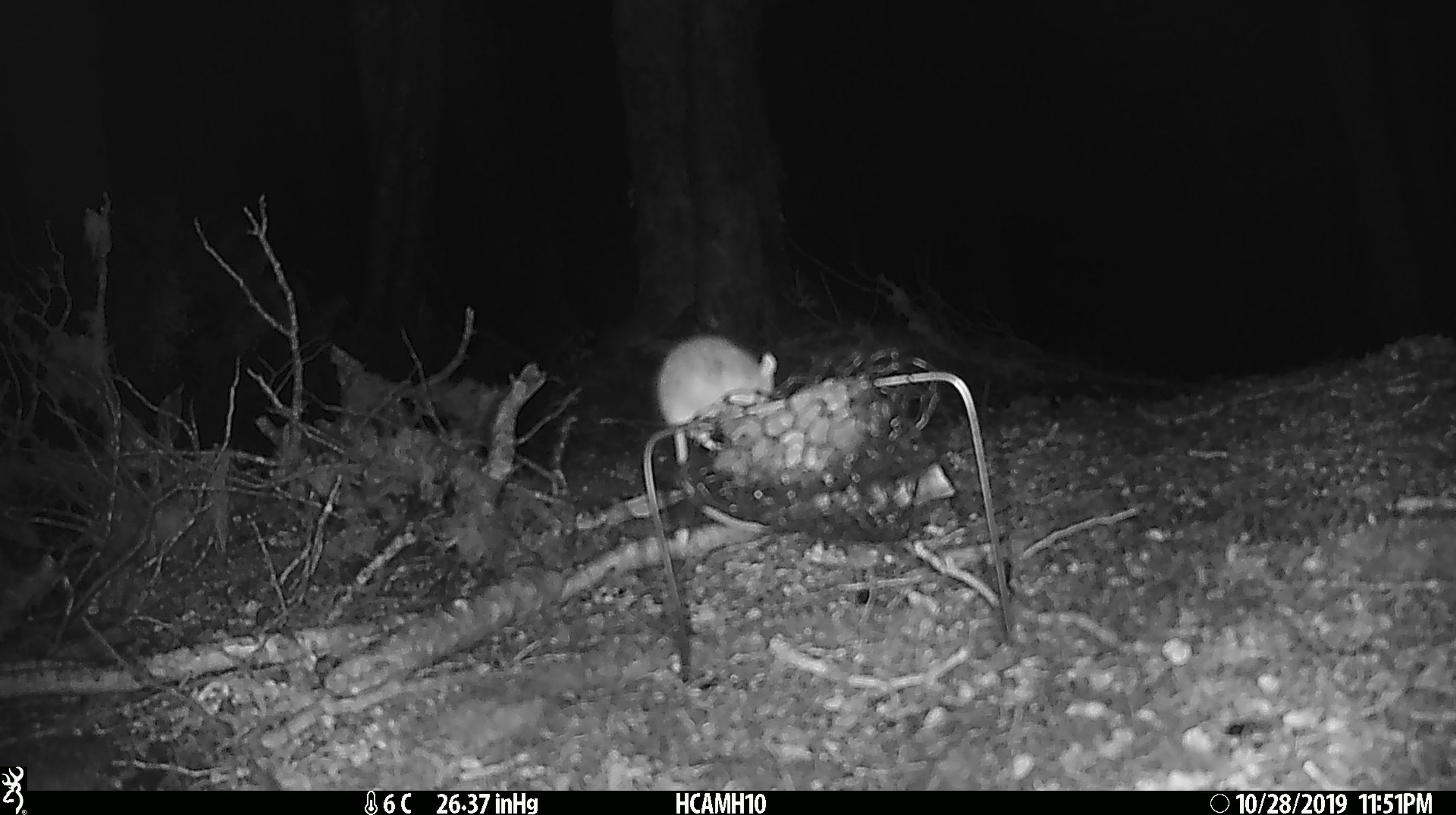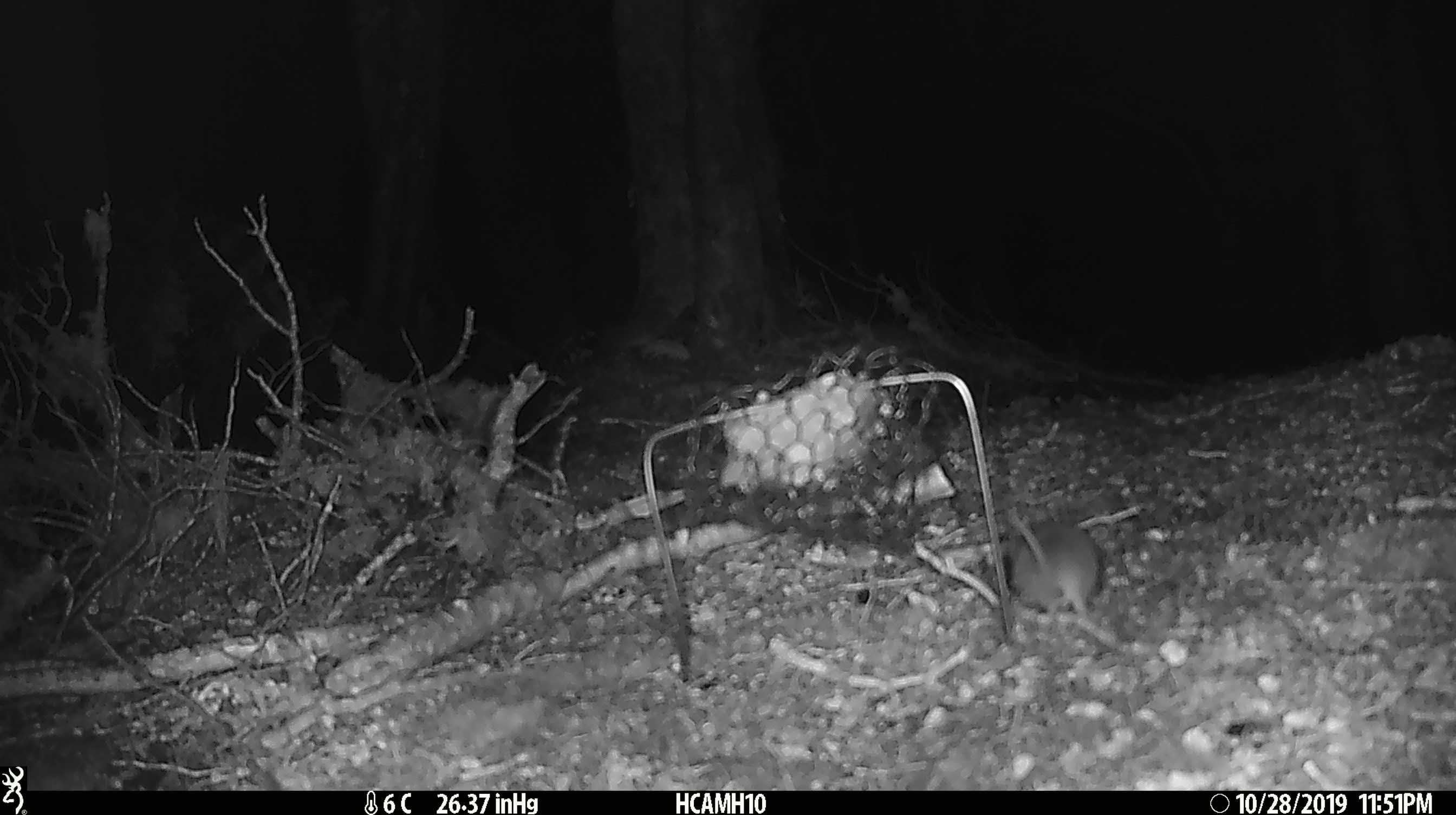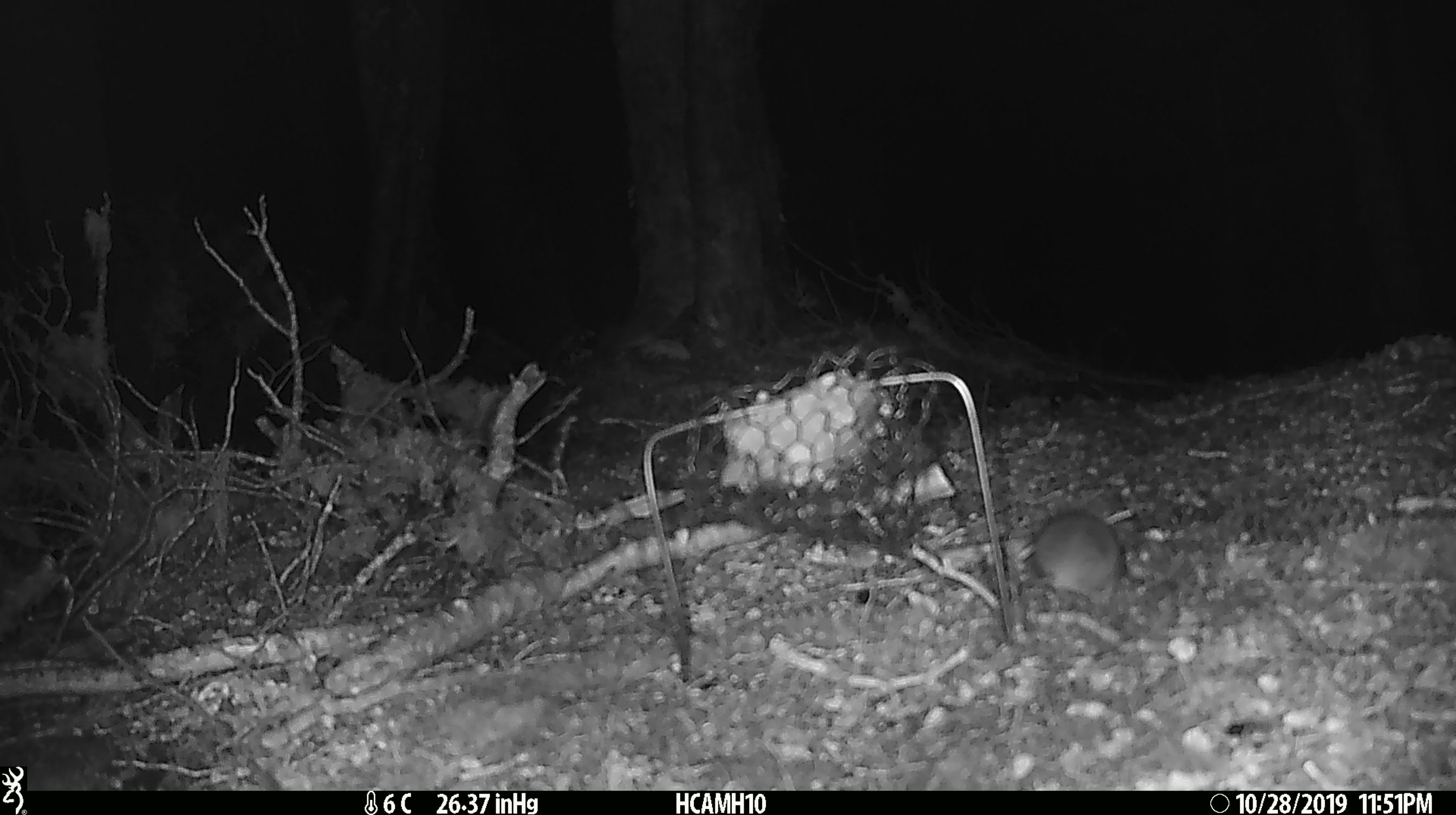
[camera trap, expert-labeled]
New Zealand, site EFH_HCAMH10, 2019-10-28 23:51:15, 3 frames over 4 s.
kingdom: Animalia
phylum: Chordata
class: Mammalia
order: Rodentia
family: Muridae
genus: Mus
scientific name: Mus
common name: mouse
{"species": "mouse (Mus)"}